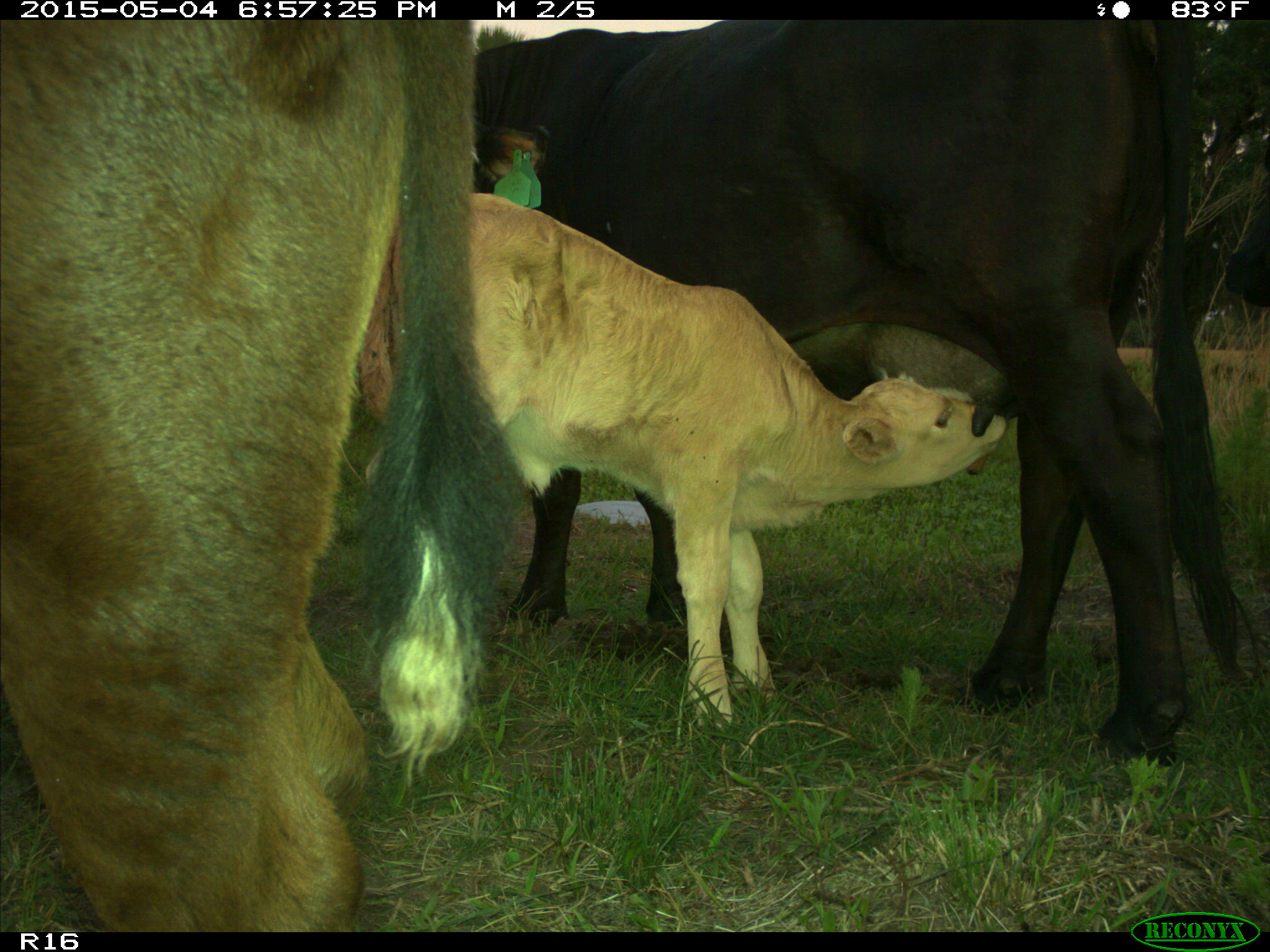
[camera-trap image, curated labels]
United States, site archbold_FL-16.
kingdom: Animalia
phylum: Chordata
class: Mammalia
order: Artiodactyla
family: Bovidae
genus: Bos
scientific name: Bos taurus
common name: domestic cow